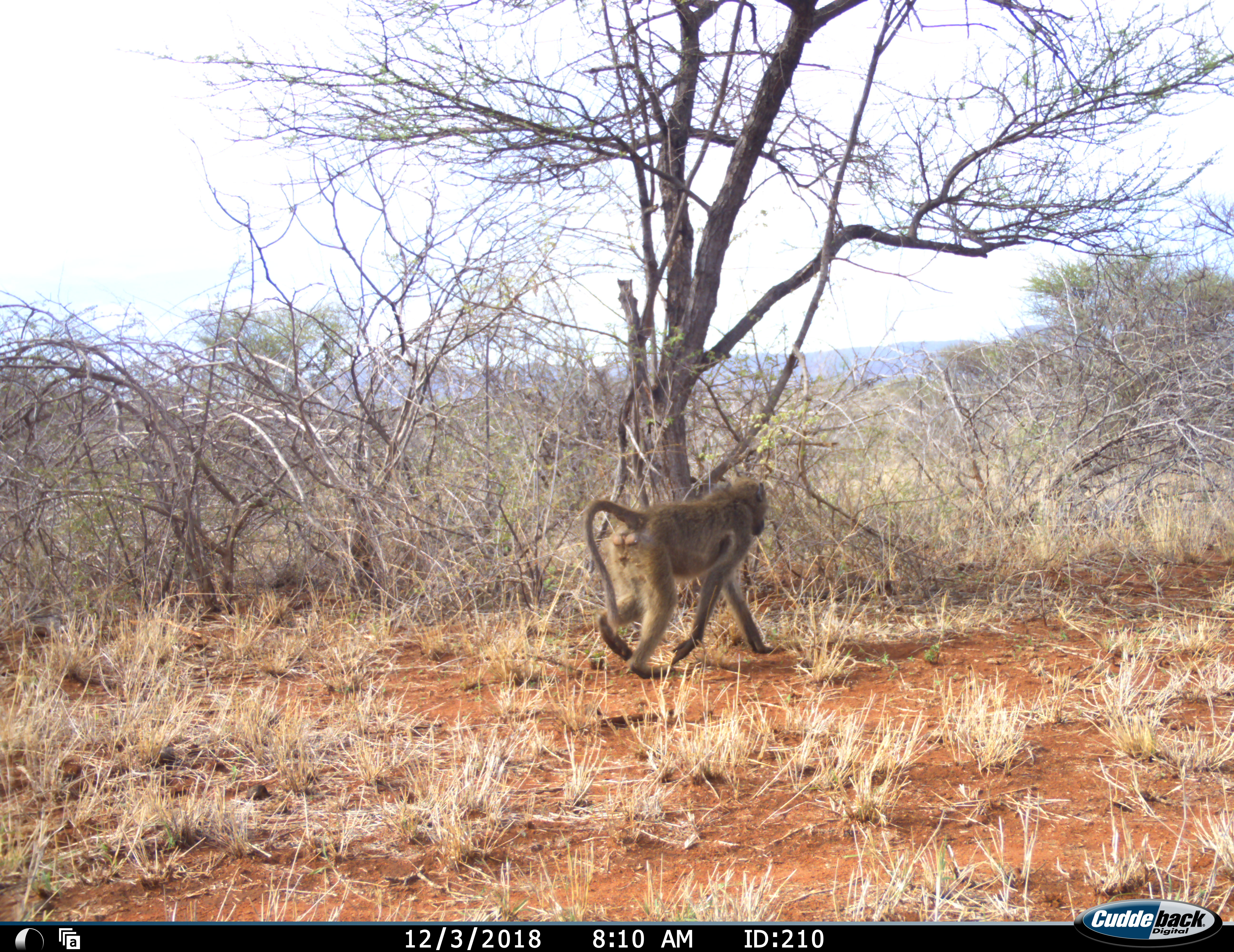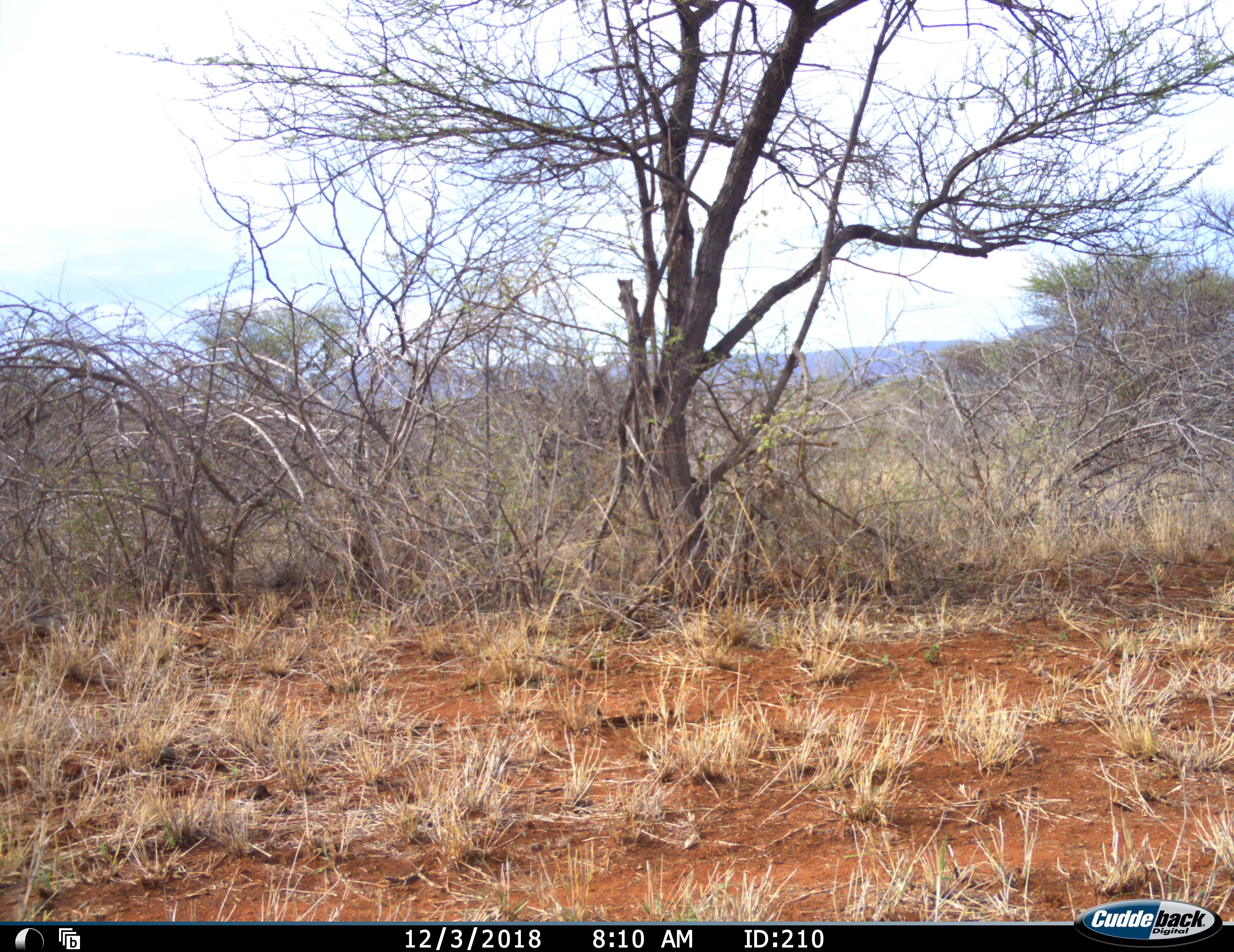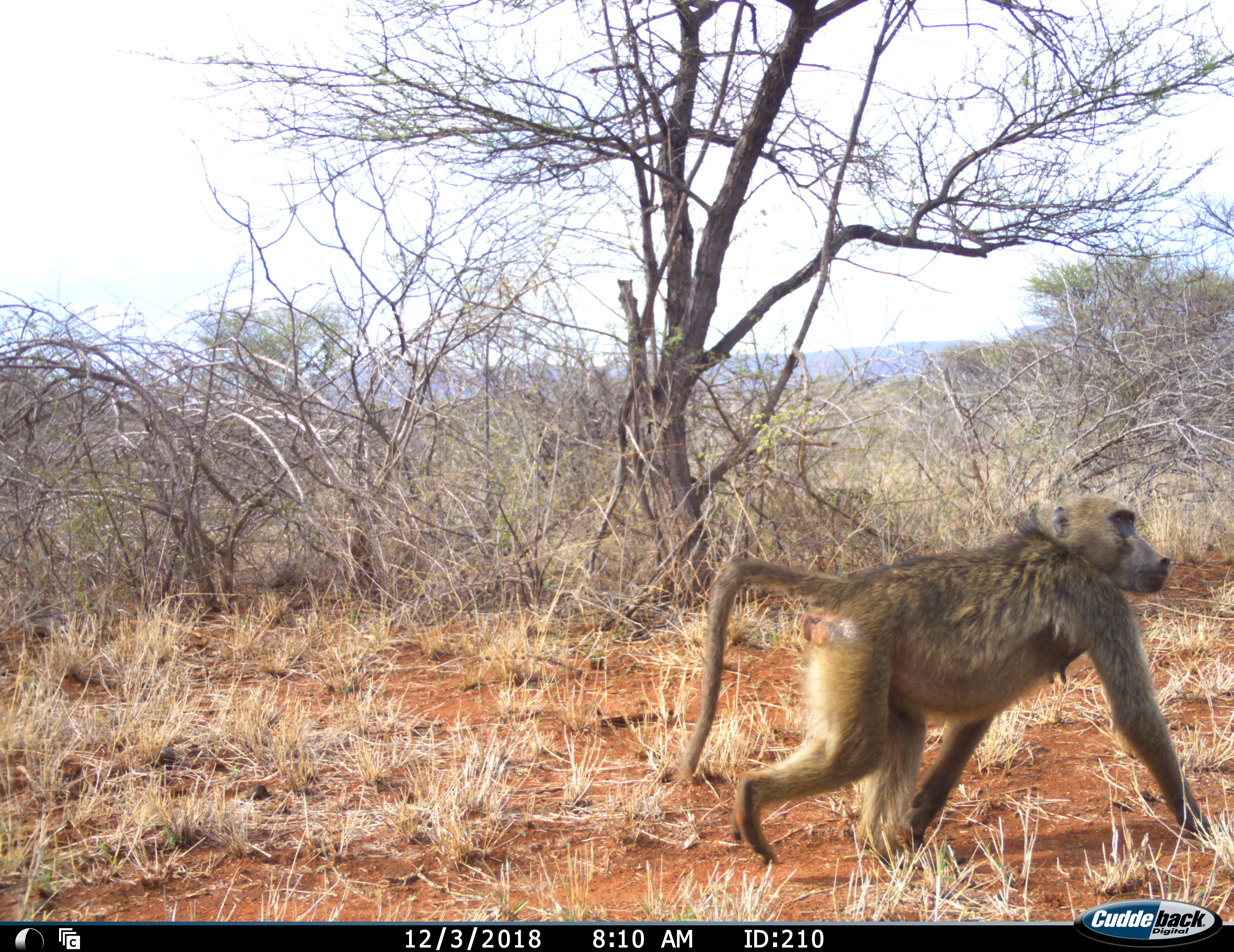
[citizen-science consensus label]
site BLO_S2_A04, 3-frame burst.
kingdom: Animalia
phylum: Chordata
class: Mammalia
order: Primates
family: Cercopithecidae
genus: Papio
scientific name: Papio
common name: baboon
Baboon (Papio), count 2. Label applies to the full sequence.